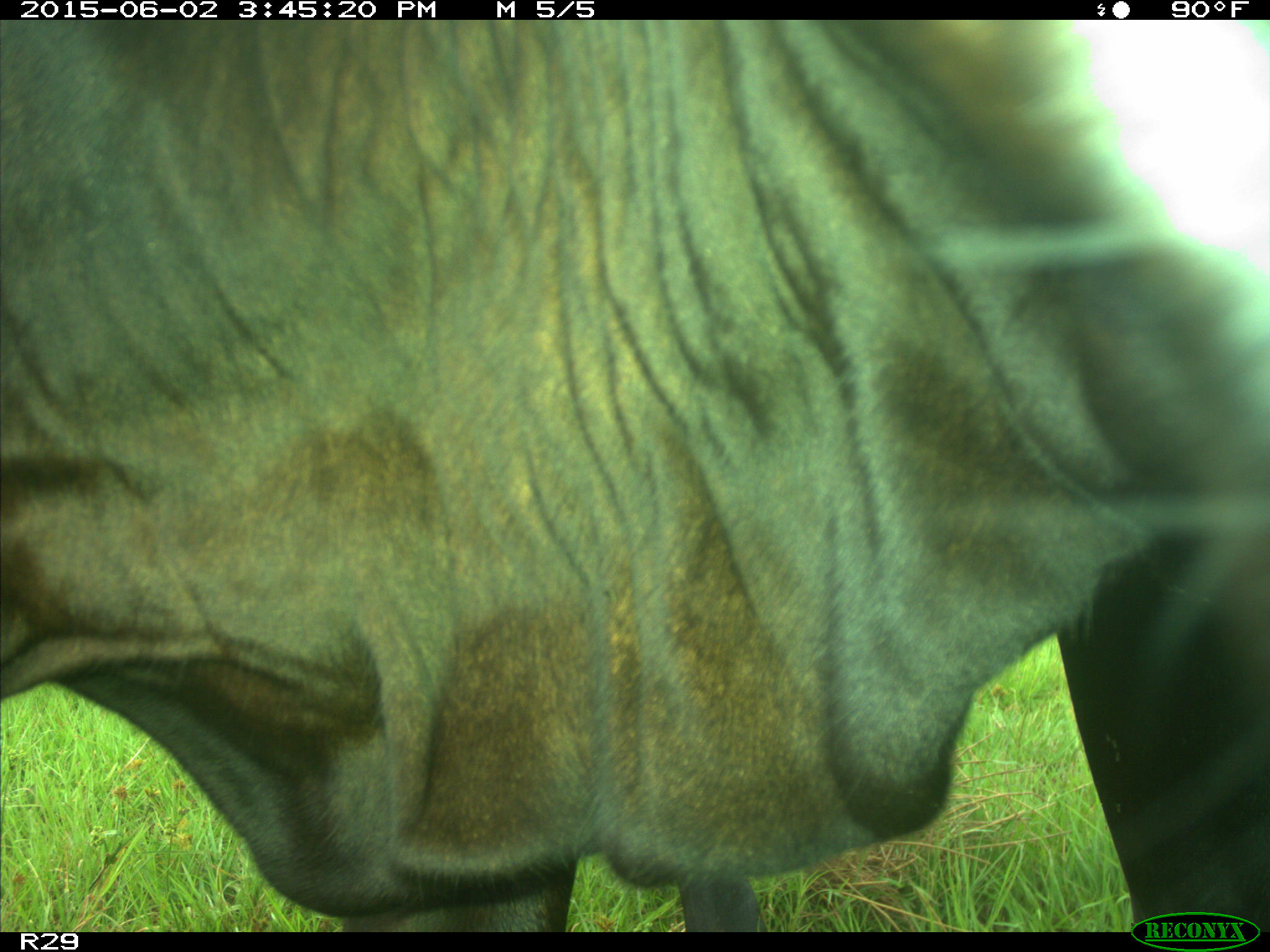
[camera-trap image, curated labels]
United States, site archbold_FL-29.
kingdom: Animalia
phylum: Chordata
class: Mammalia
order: Artiodactyla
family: Bovidae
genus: Bos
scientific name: Bos taurus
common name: domestic cow